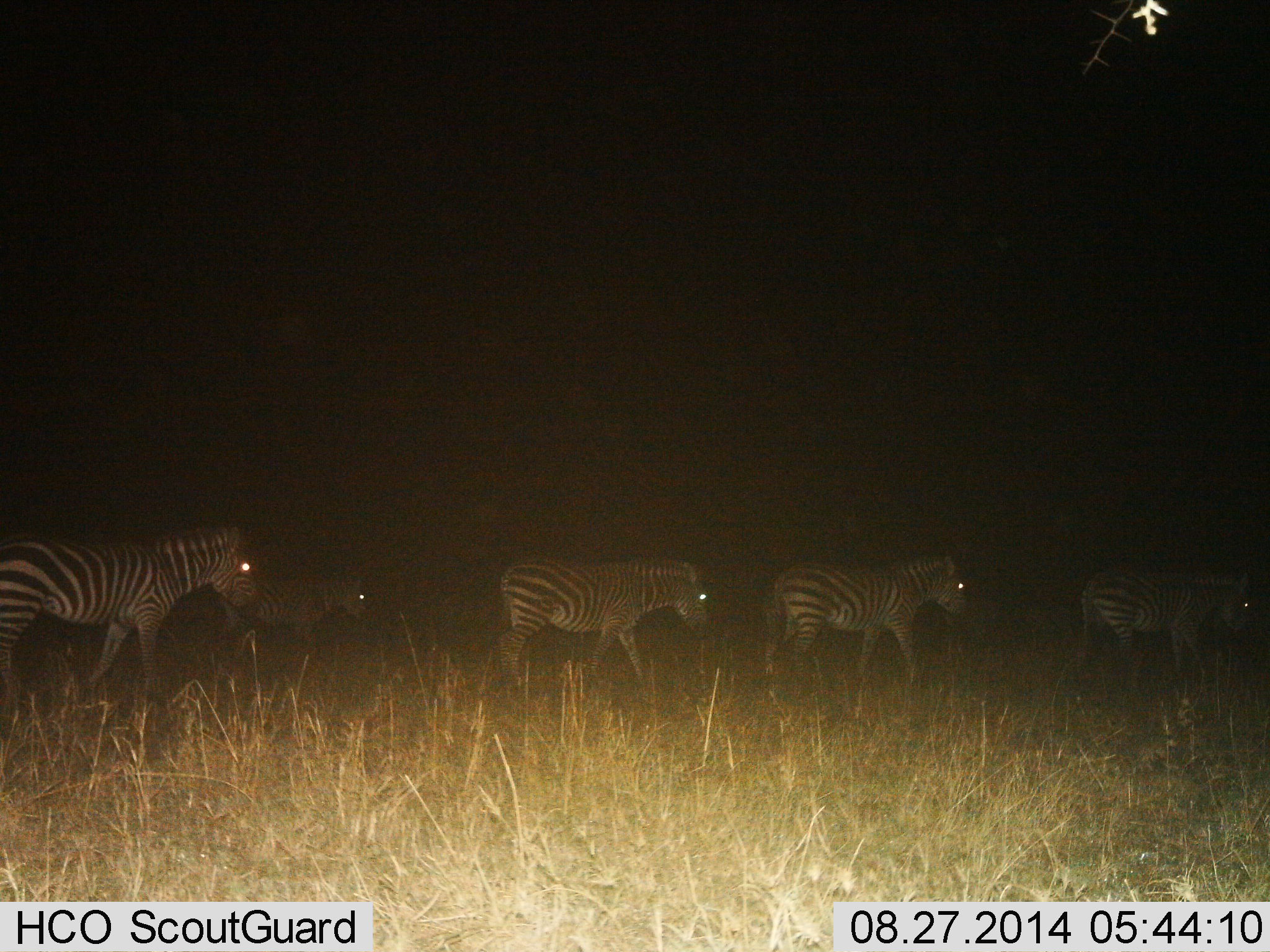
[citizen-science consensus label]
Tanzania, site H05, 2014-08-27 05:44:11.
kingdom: Animalia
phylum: Chordata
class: Mammalia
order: Perissodactyla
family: Equidae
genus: Equus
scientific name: Equus quagga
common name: plains zebra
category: zebra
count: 5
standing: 10%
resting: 0%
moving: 90%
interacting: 0%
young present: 20%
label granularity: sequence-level